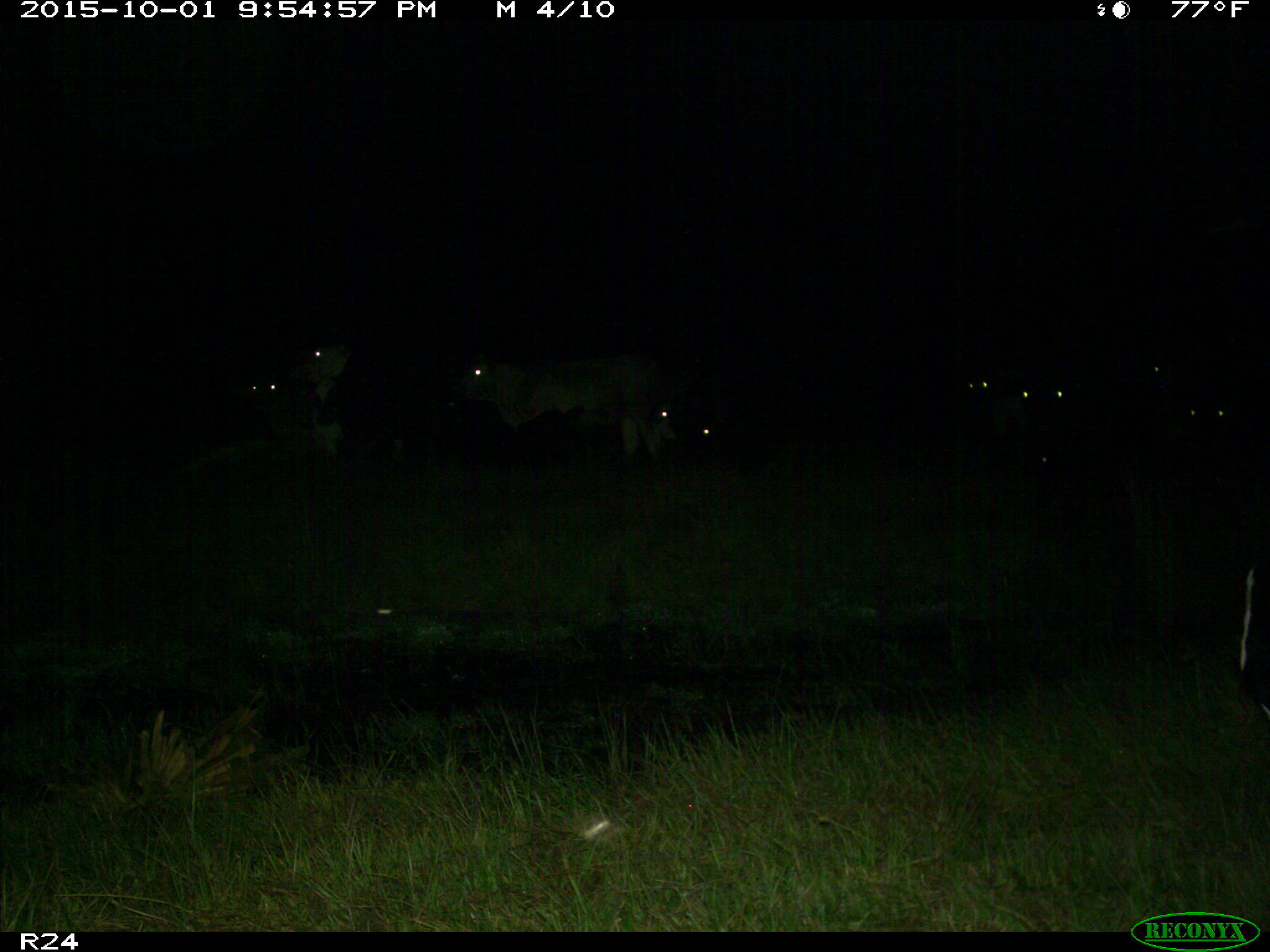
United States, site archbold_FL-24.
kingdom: Animalia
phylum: Chordata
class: Mammalia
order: Artiodactyla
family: Bovidae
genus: Bos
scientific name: Bos taurus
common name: domestic cow